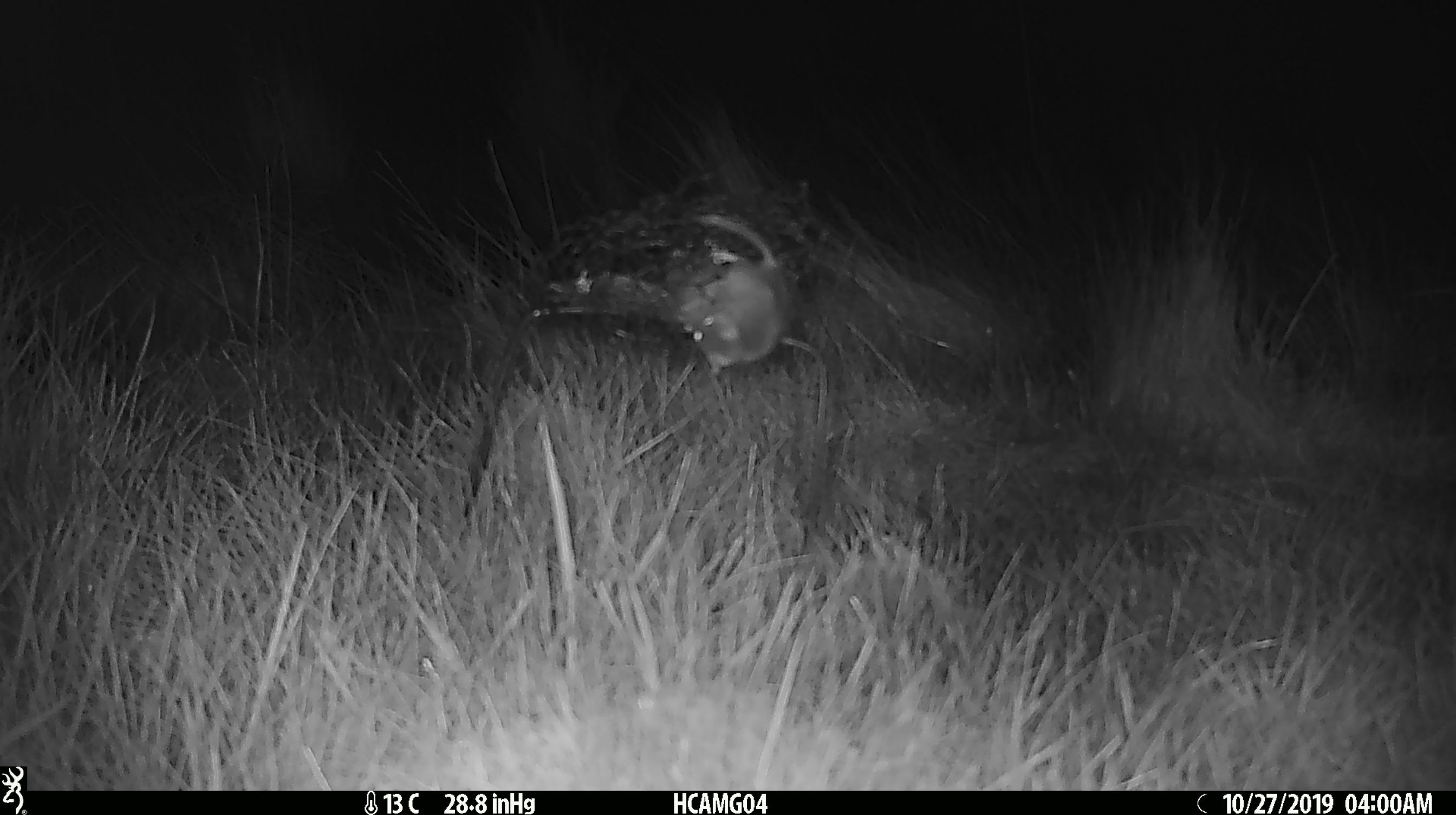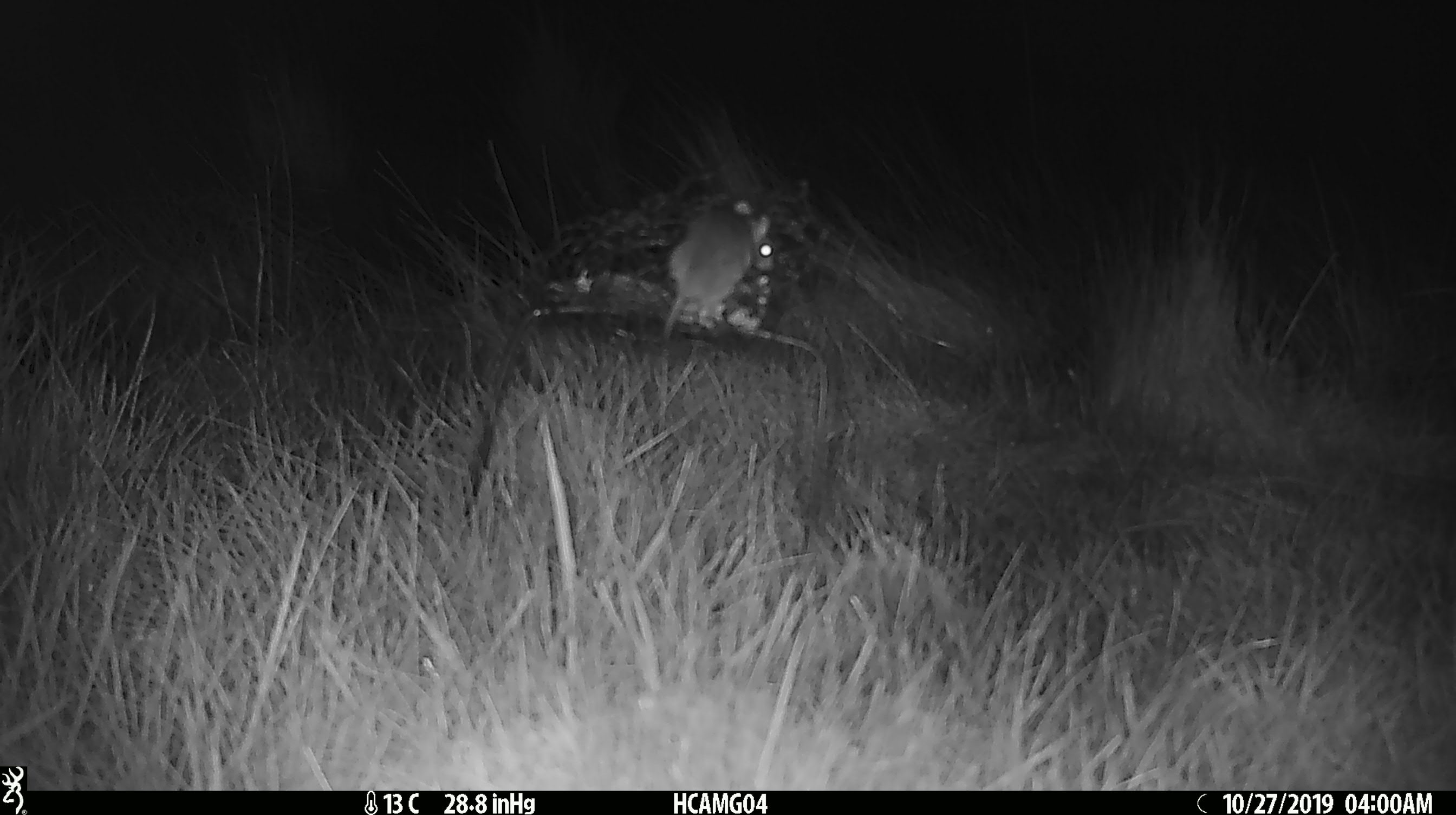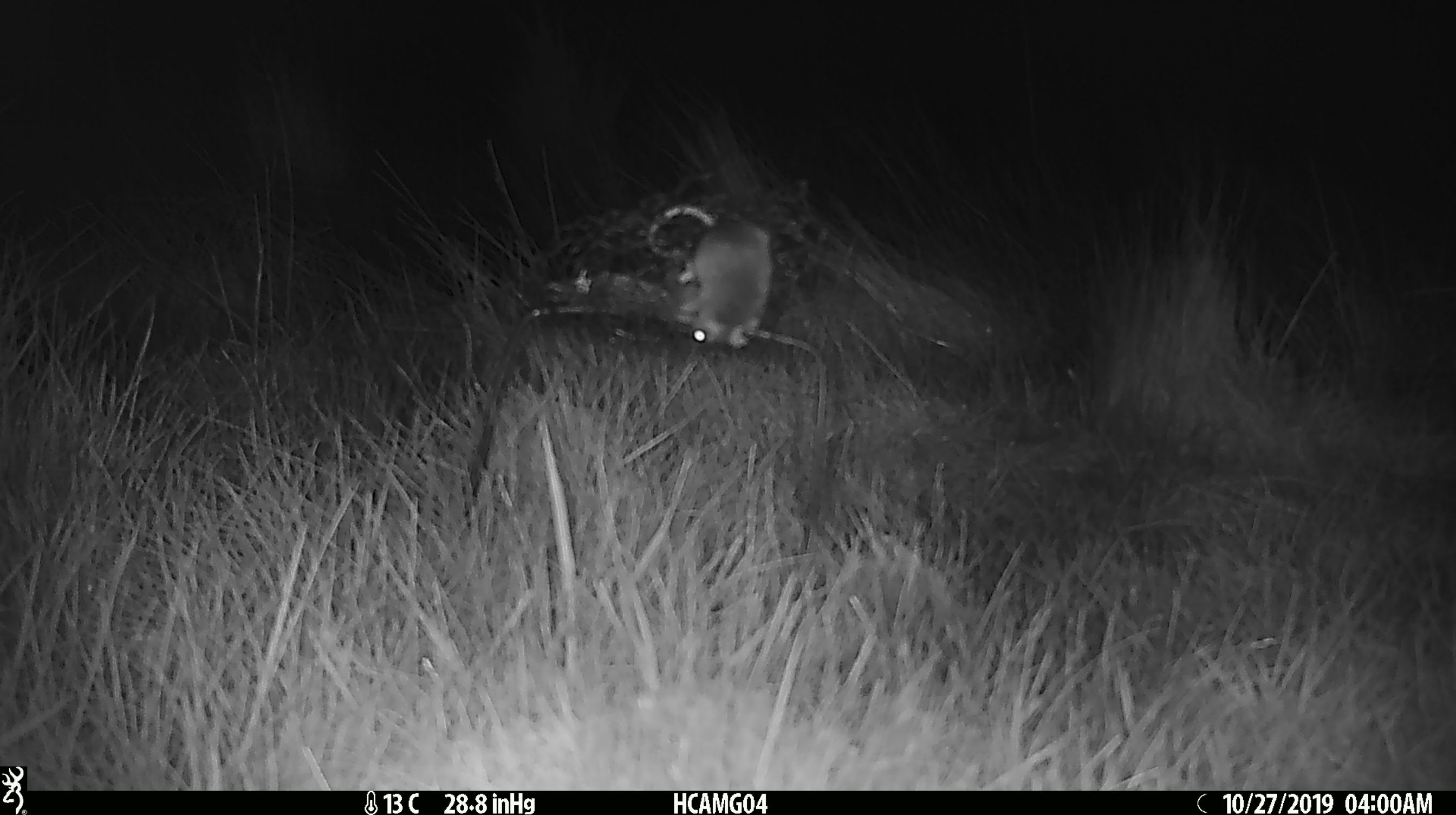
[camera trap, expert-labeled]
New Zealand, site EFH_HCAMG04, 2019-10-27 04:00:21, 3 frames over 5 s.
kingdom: Animalia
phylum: Chordata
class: Mammalia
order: Rodentia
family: Muridae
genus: Mus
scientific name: Mus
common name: mouse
Mouse (Mus).